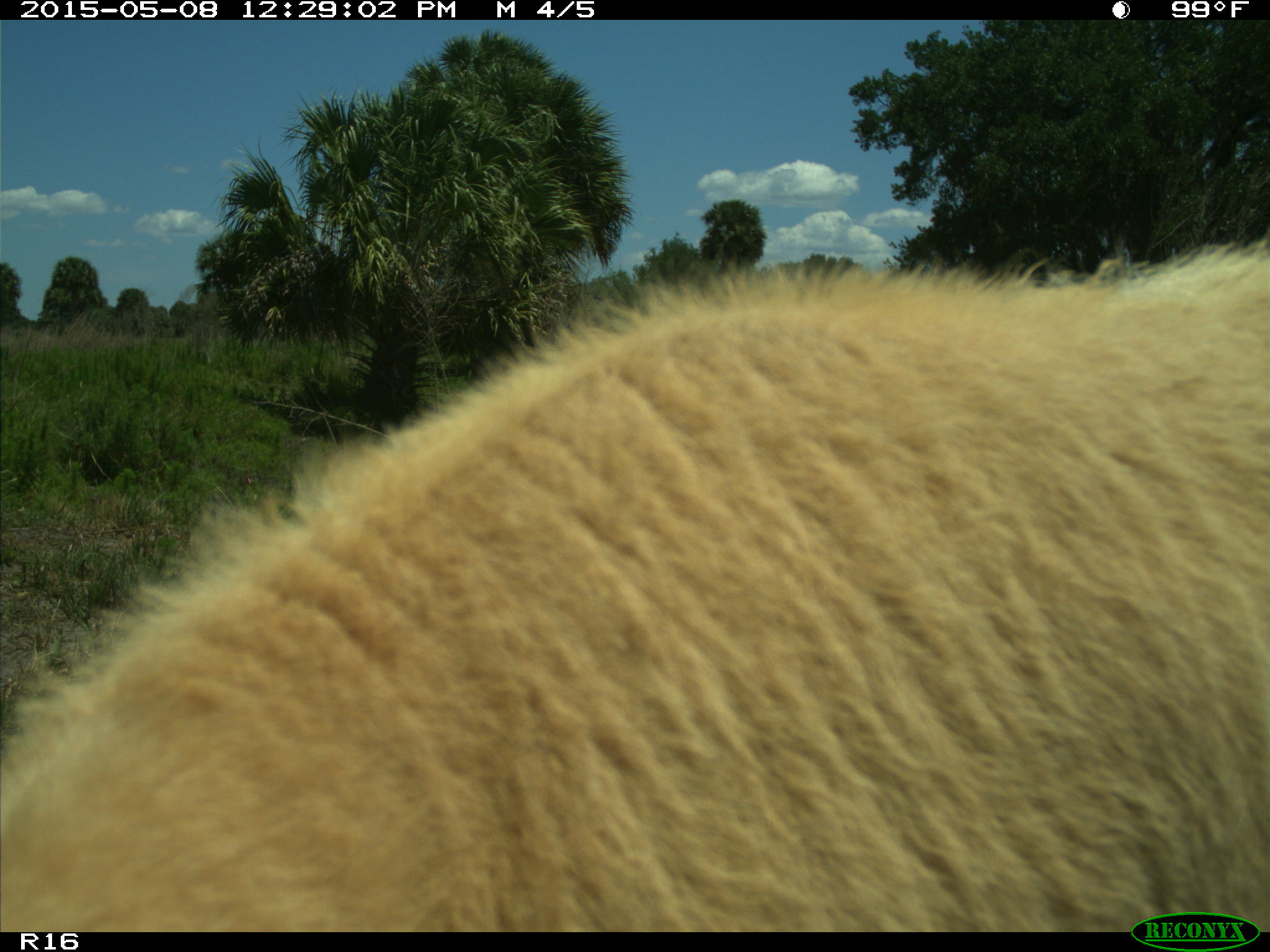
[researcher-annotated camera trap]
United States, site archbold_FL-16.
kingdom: Animalia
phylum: Chordata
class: Mammalia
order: Artiodactyla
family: Bovidae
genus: Bos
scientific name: Bos taurus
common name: domestic cow